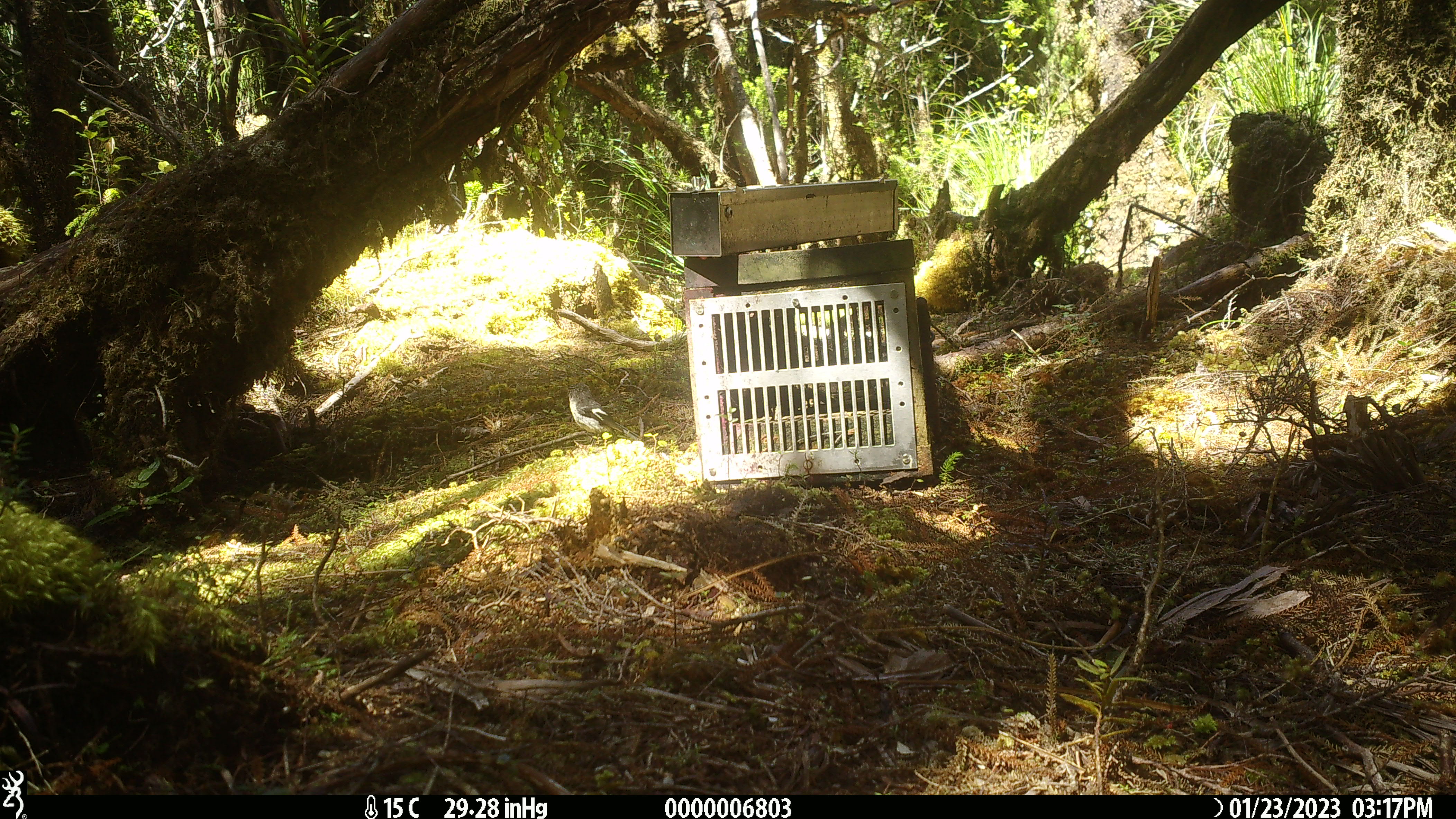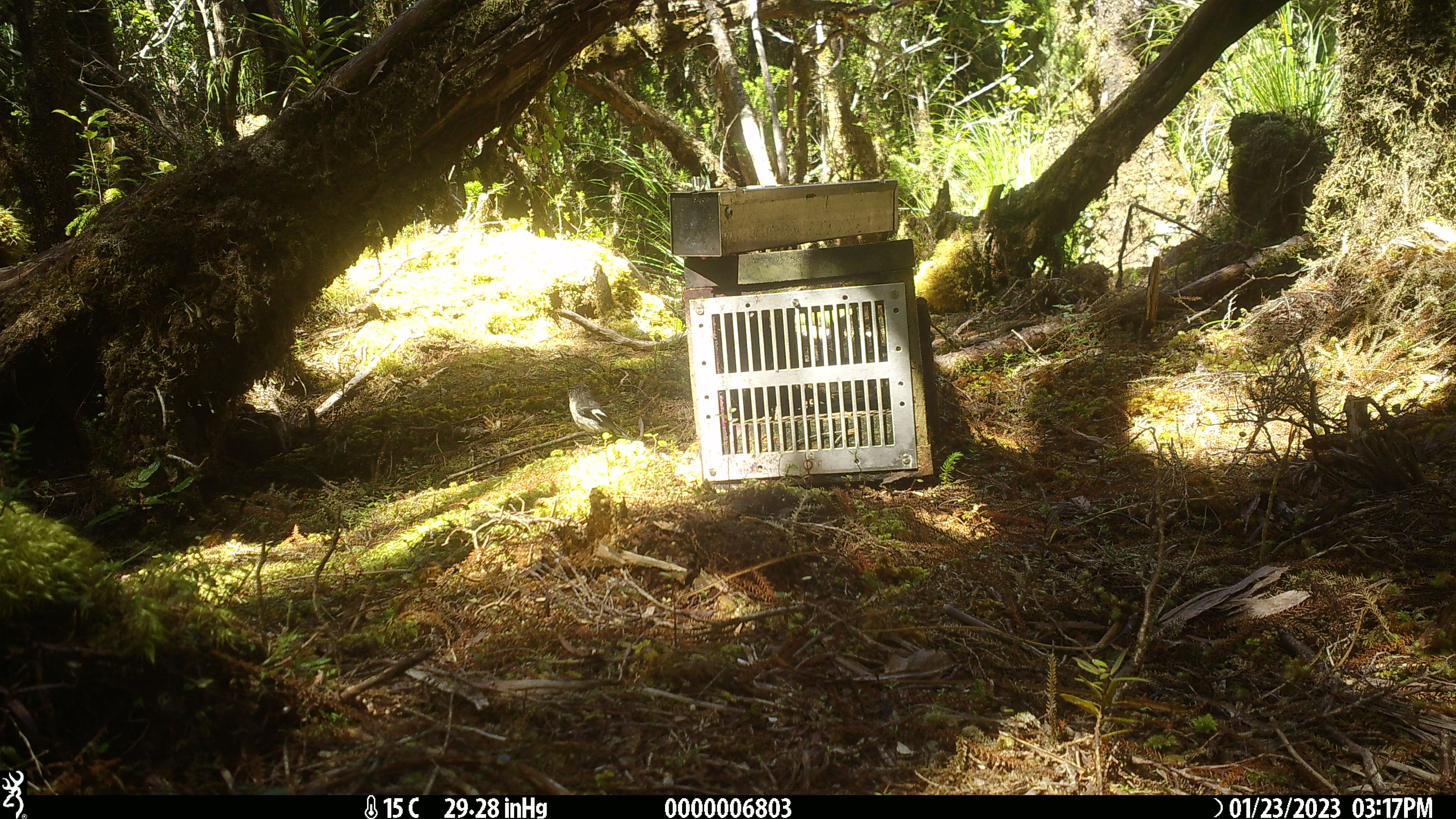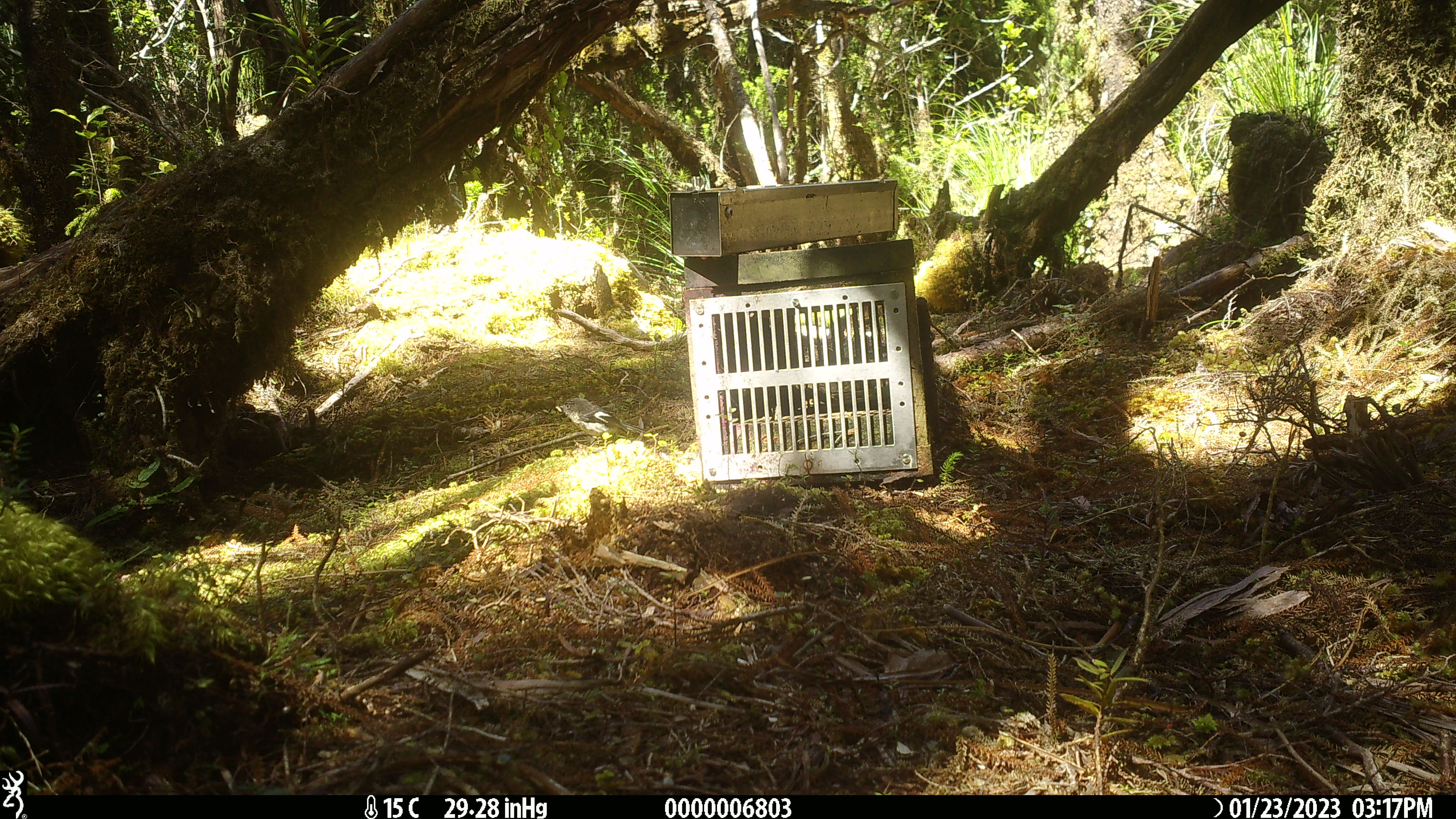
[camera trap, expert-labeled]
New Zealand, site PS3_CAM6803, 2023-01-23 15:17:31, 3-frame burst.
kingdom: Animalia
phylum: Chordata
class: Aves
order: Passeriformes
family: Petroicidae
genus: Petroica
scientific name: Petroica macrocephala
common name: tomtit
Tomtit (Petroica macrocephala).